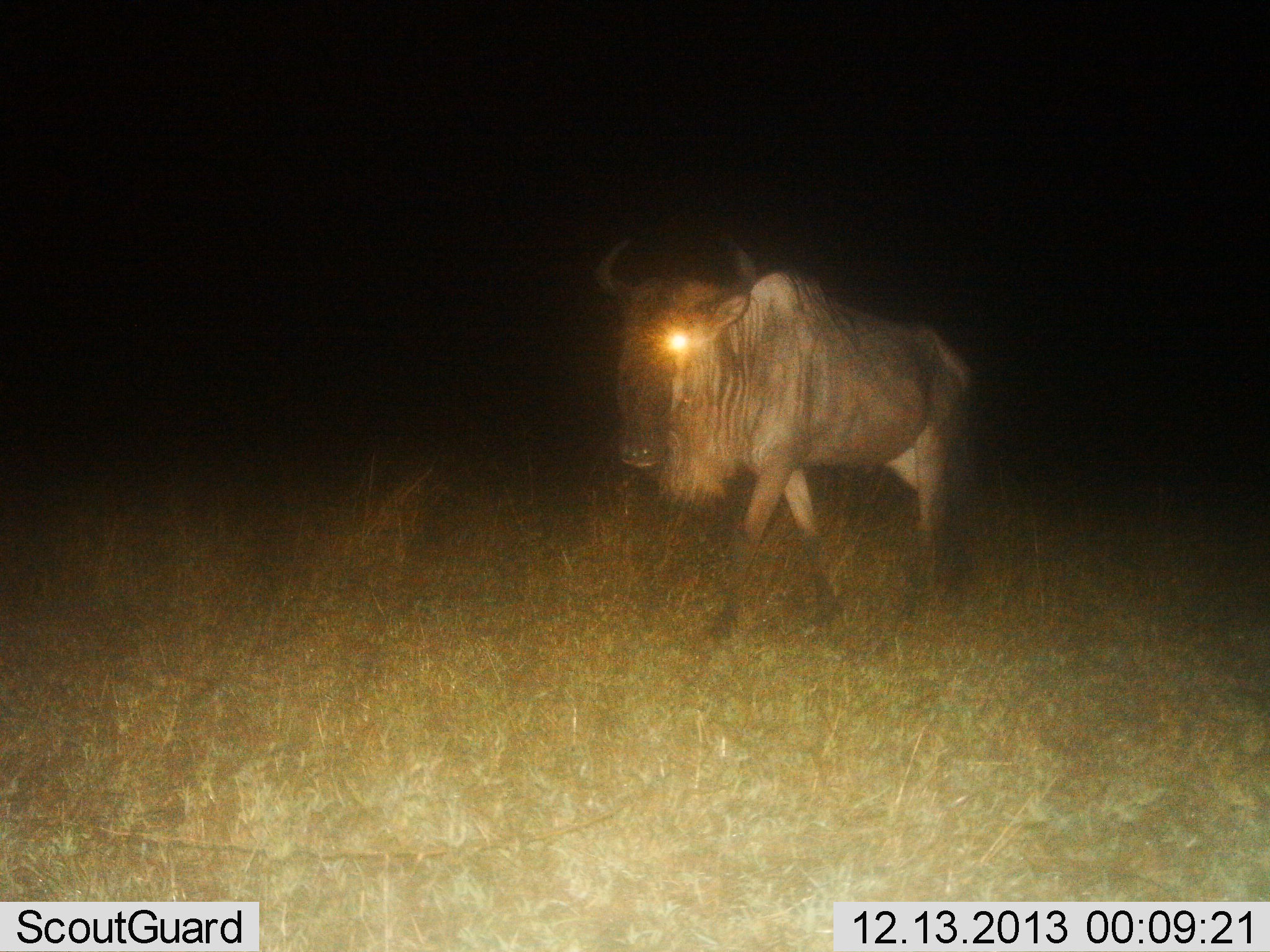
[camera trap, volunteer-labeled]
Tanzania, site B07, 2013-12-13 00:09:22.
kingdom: Animalia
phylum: Chordata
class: Mammalia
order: Artiodactyla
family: Bovidae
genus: Connochaetes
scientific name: Connochaetes taurinus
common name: blue wildebeest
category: wildebeest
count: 1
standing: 0%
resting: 0%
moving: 100%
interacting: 0%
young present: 0%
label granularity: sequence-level